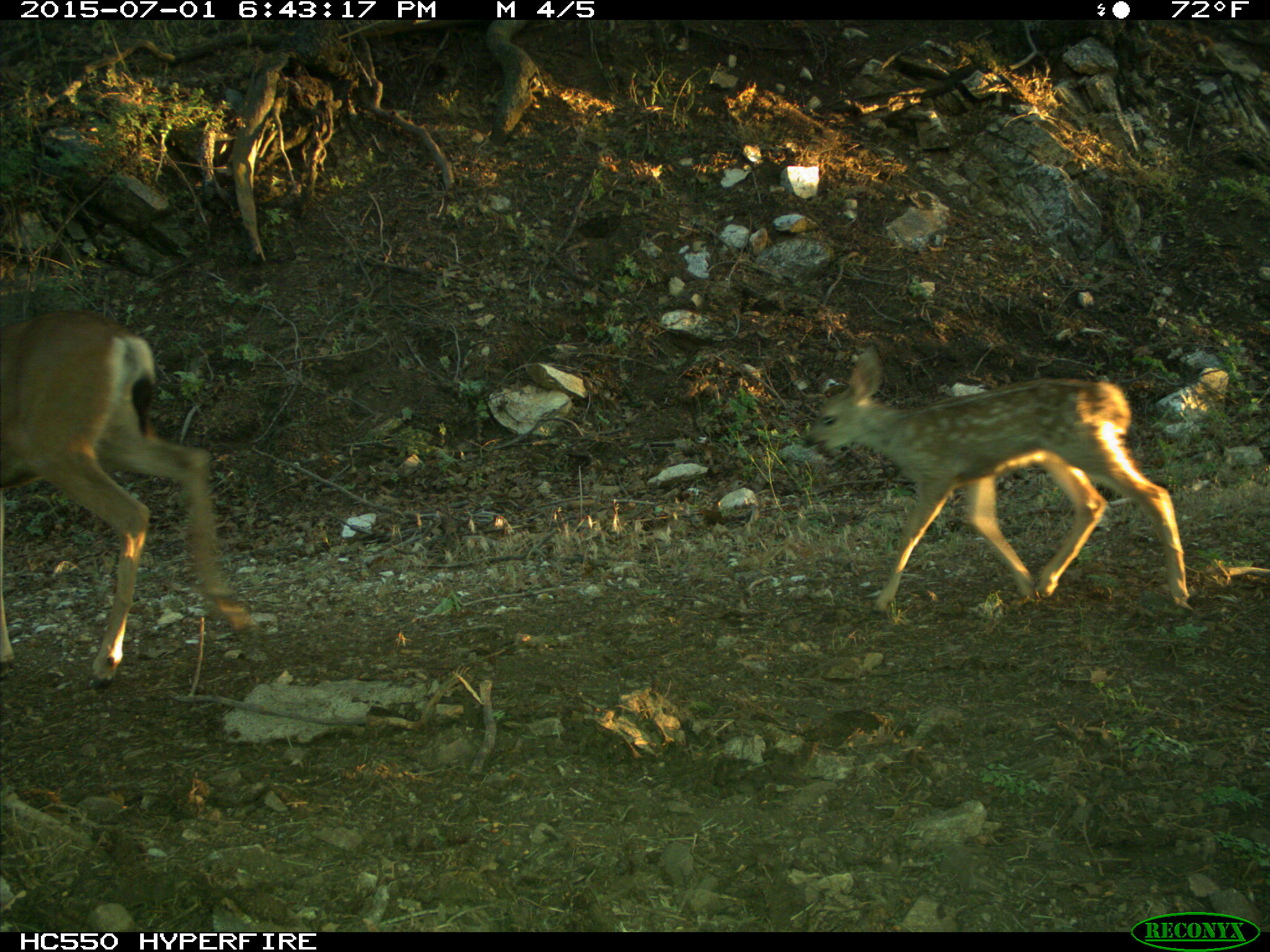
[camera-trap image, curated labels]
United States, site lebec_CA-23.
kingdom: Animalia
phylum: Chordata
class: Mammalia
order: Artiodactyla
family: Cervidae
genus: Odocoileus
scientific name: Odocoileus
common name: deer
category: unidentified deer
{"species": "unidentified deer (deer) (Odocoileus)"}